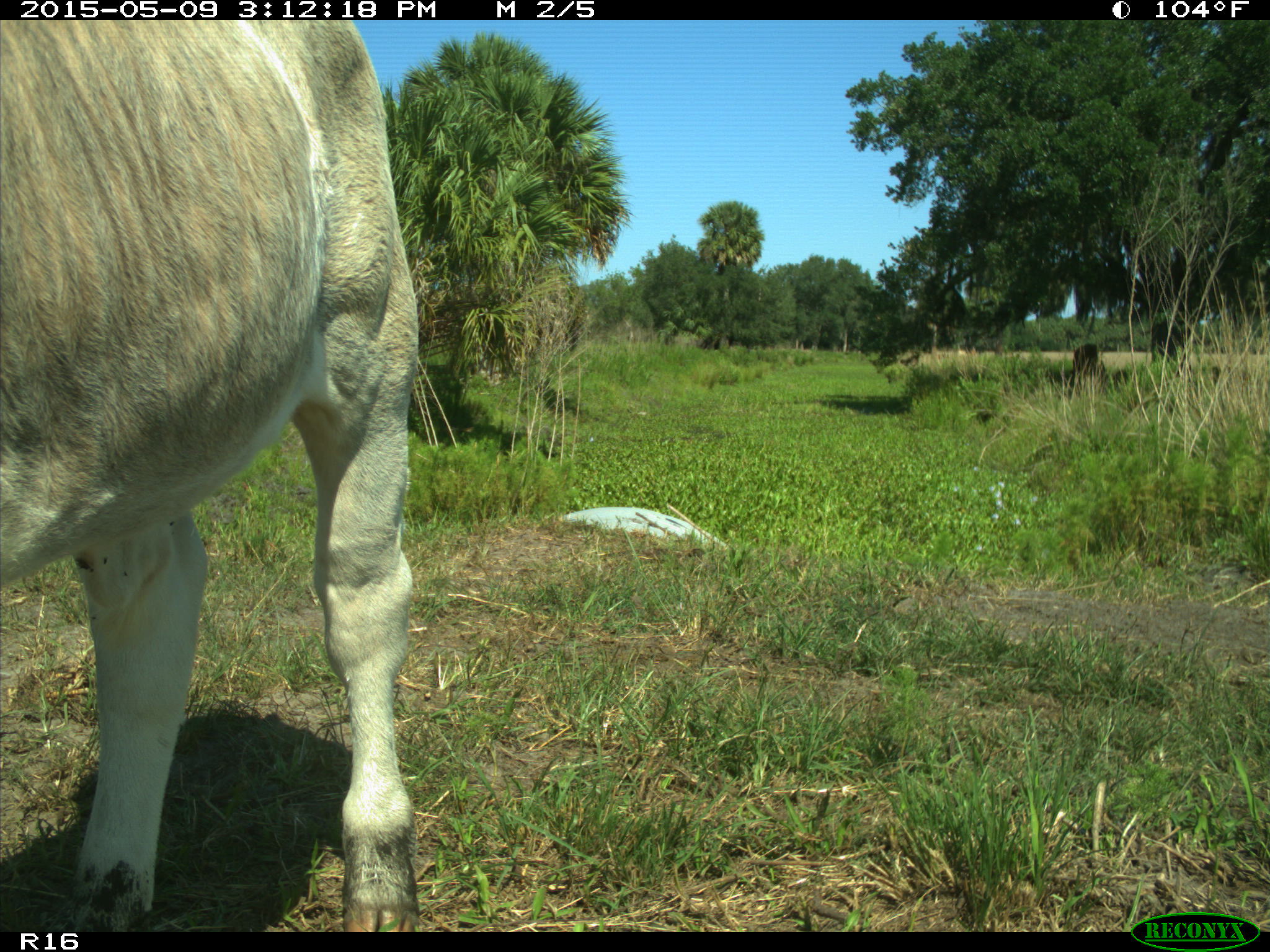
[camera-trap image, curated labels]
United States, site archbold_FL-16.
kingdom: Animalia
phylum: Chordata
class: Mammalia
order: Artiodactyla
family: Bovidae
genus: Bos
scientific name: Bos taurus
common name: domestic cow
Bos taurus (domestic cow).